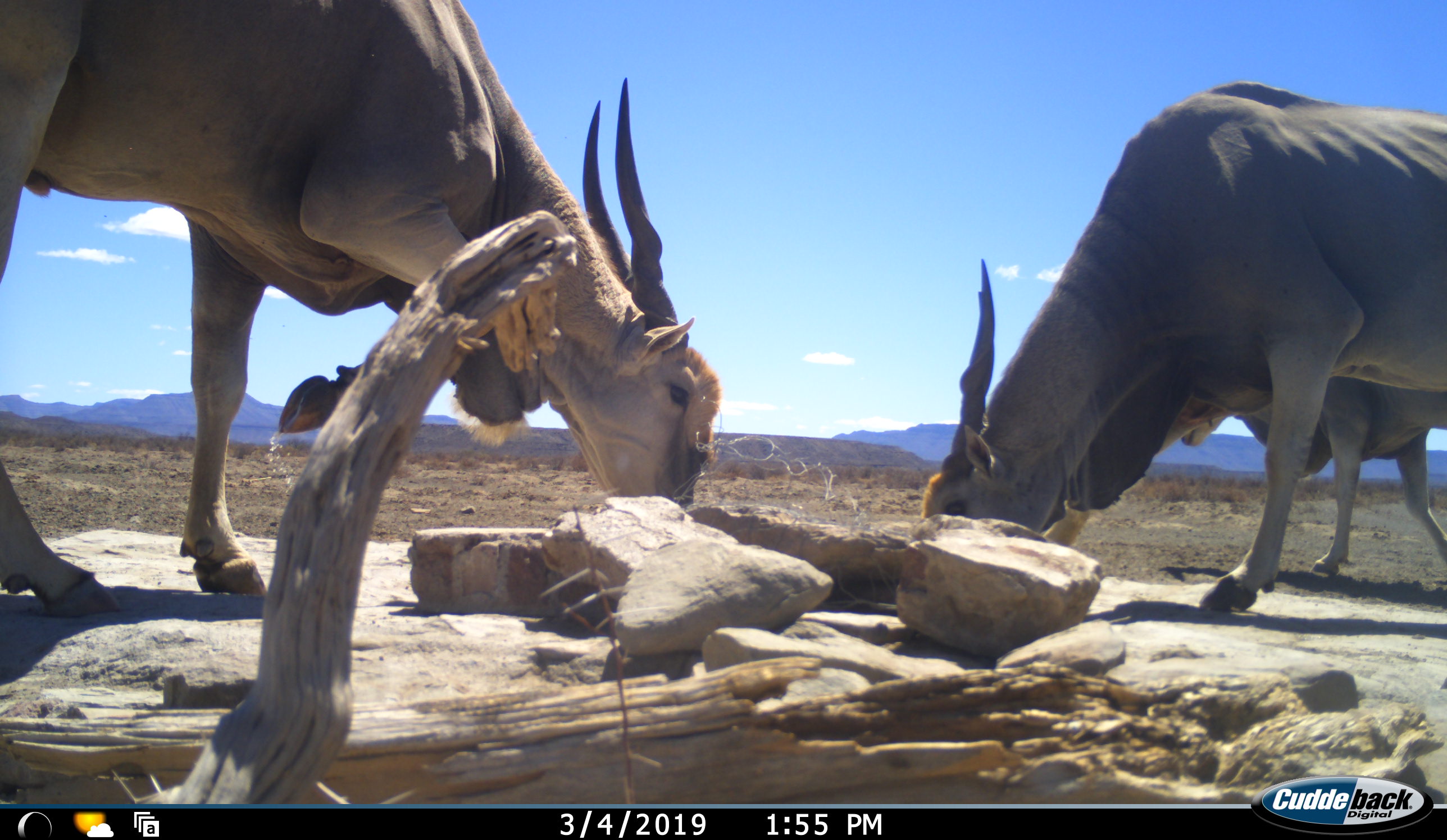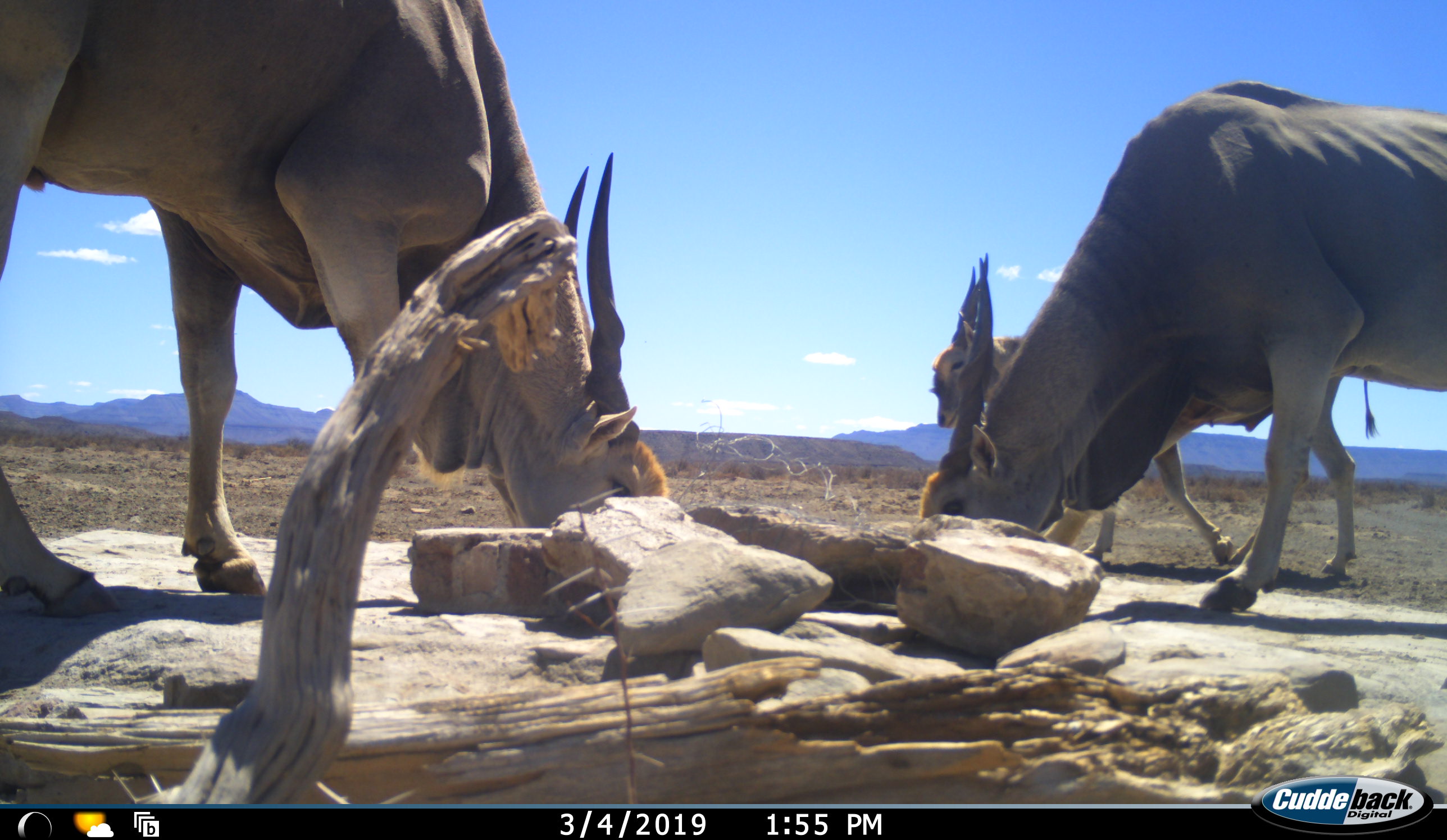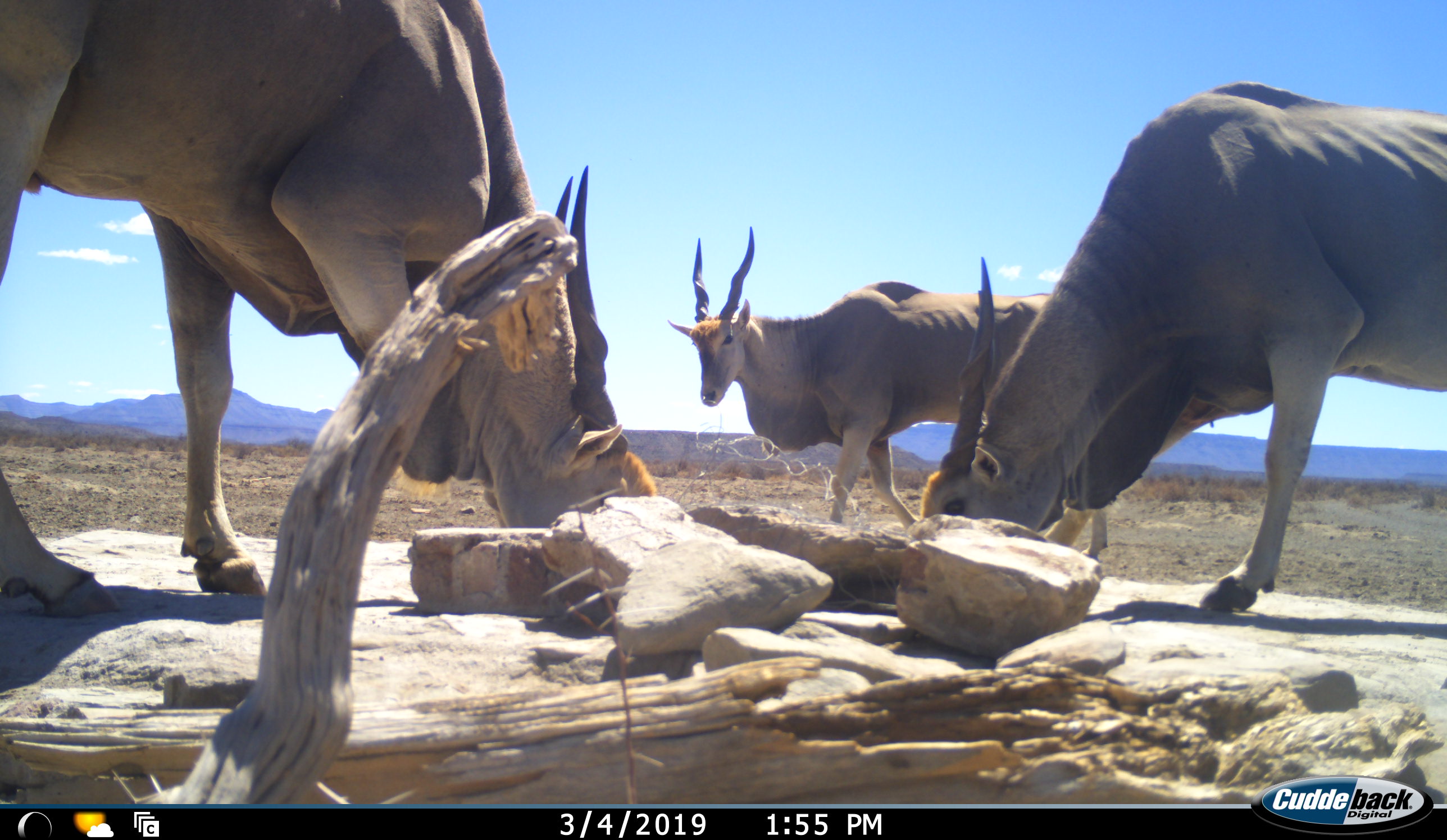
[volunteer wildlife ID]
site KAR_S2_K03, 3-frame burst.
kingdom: Animalia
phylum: Chordata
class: Mammalia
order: Artiodactyla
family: Bovidae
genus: Tragelaphus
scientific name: Tragelaphus oryx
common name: eland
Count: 3.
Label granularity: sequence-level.